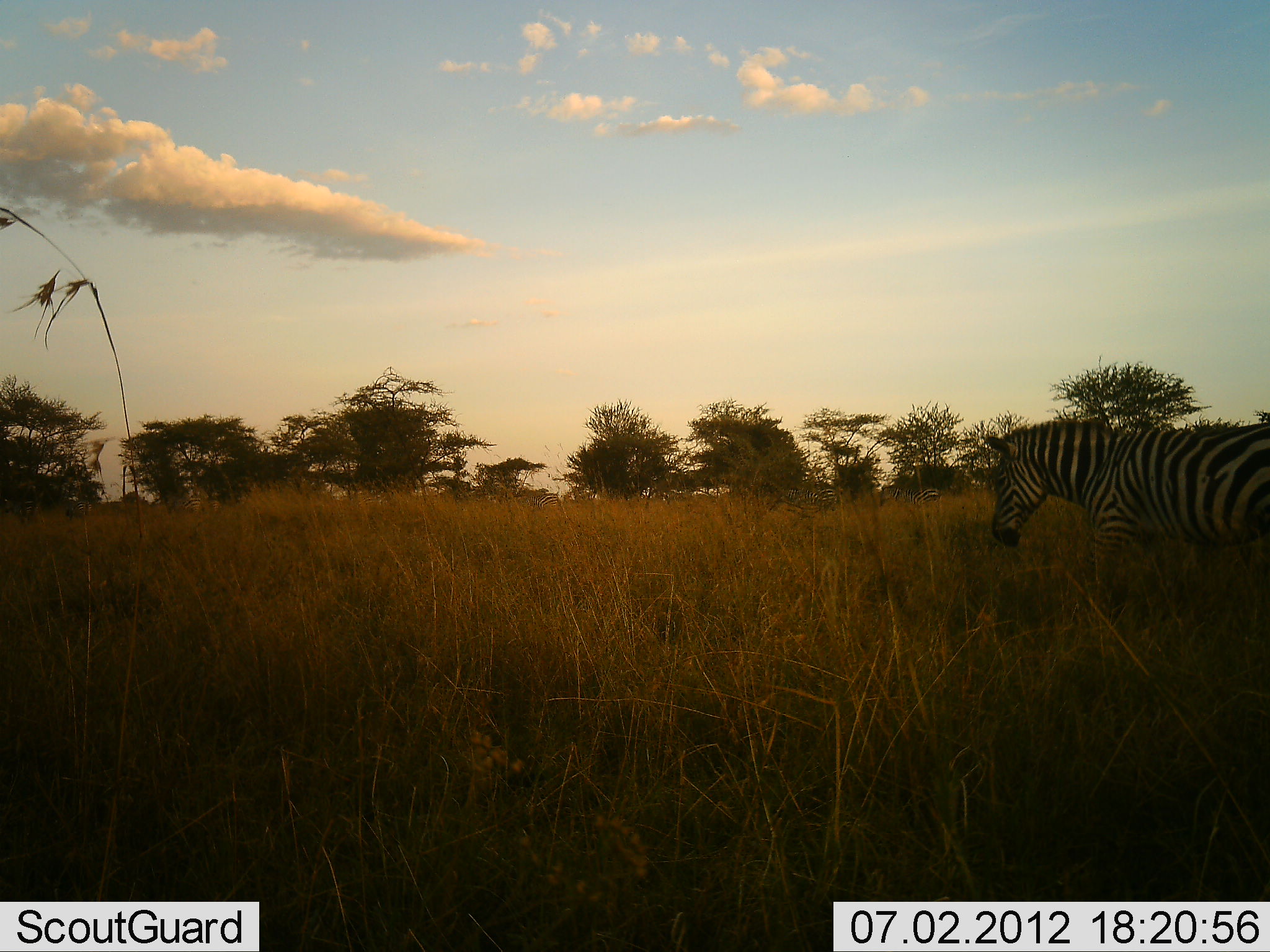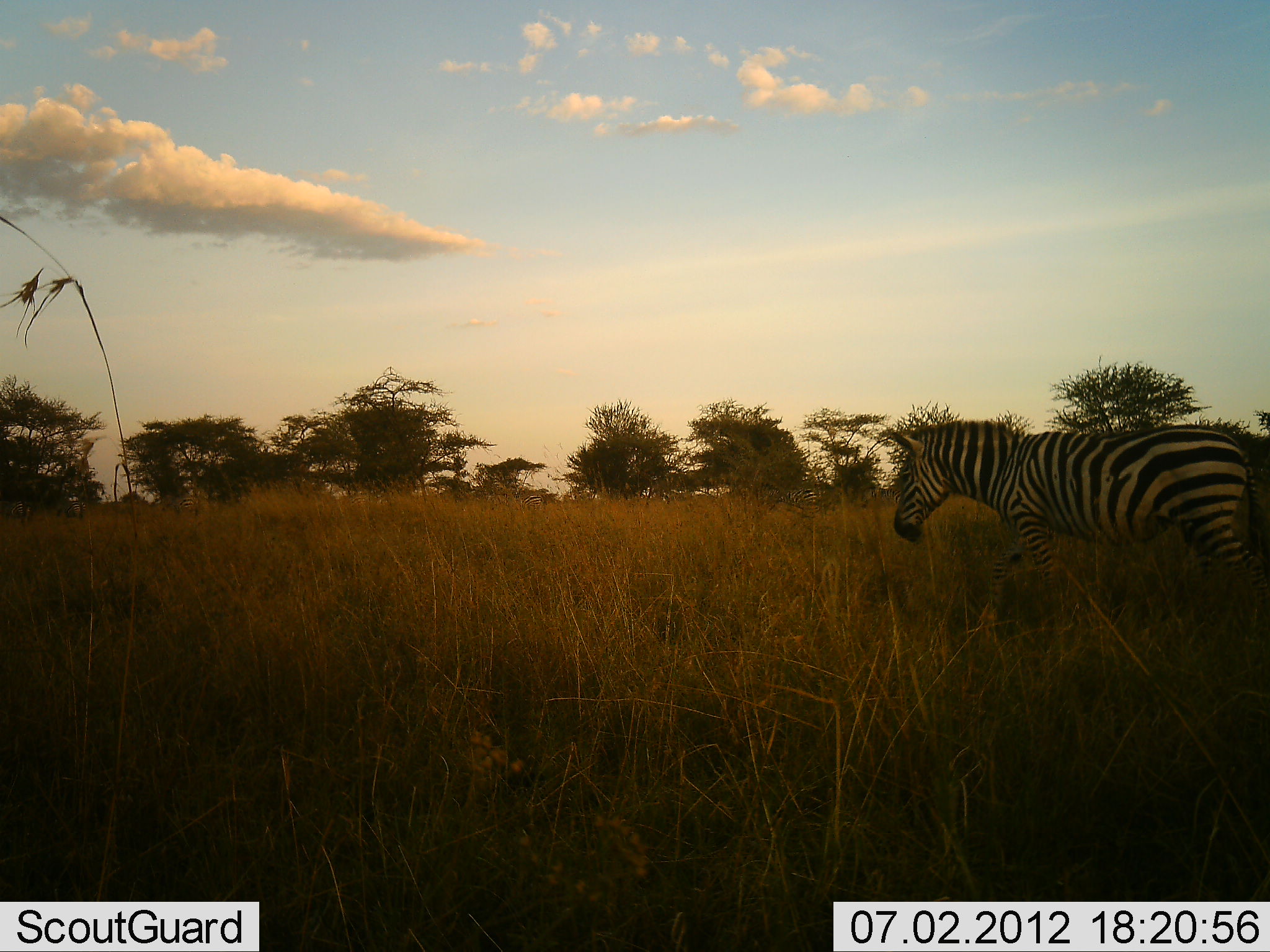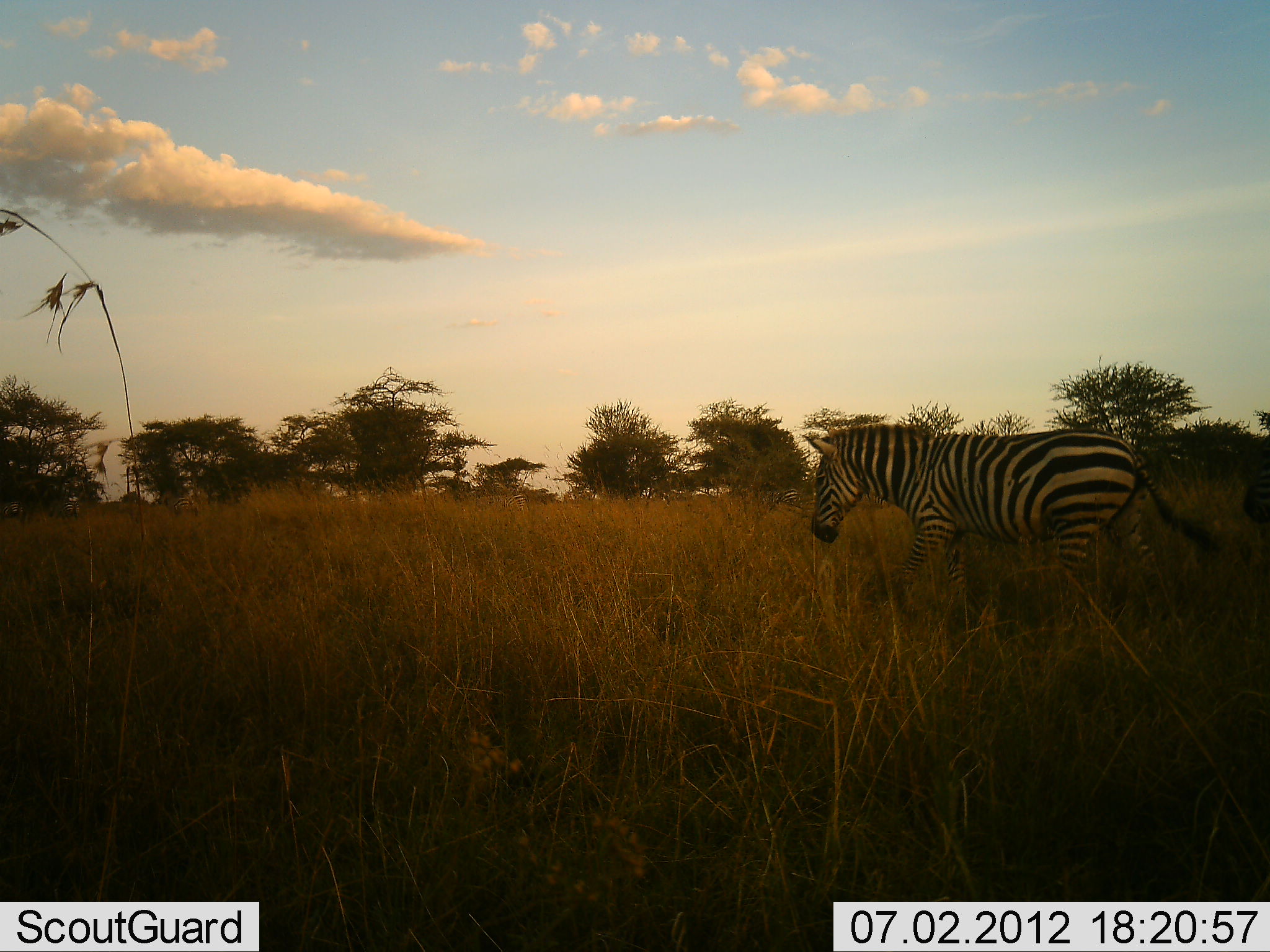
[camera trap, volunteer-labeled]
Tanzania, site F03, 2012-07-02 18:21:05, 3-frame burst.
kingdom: Animalia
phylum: Chordata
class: Mammalia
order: Perissodactyla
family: Equidae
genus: Equus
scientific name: Equus quagga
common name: plains zebra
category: zebra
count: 1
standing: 0%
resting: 0%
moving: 100%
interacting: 0%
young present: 0%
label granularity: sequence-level